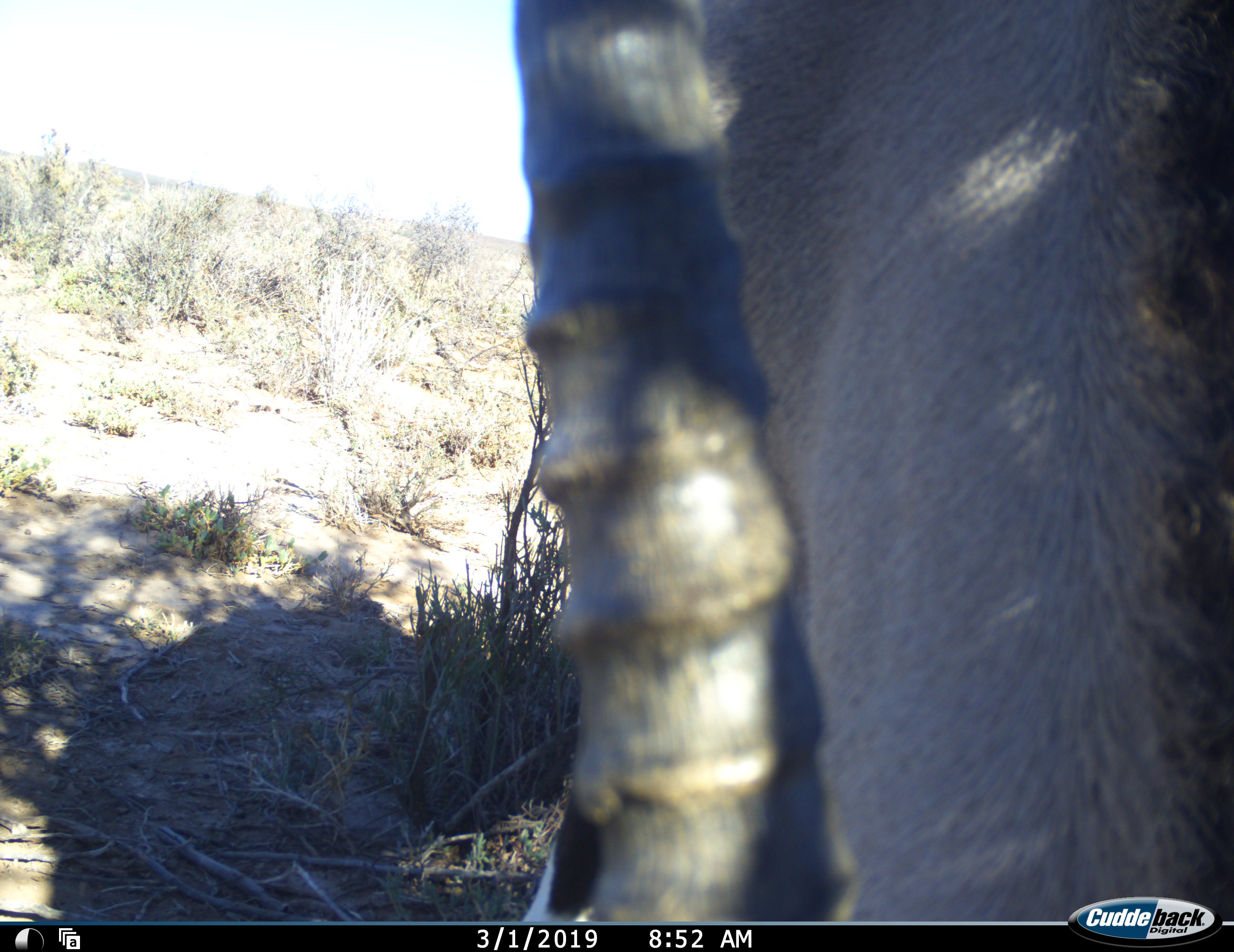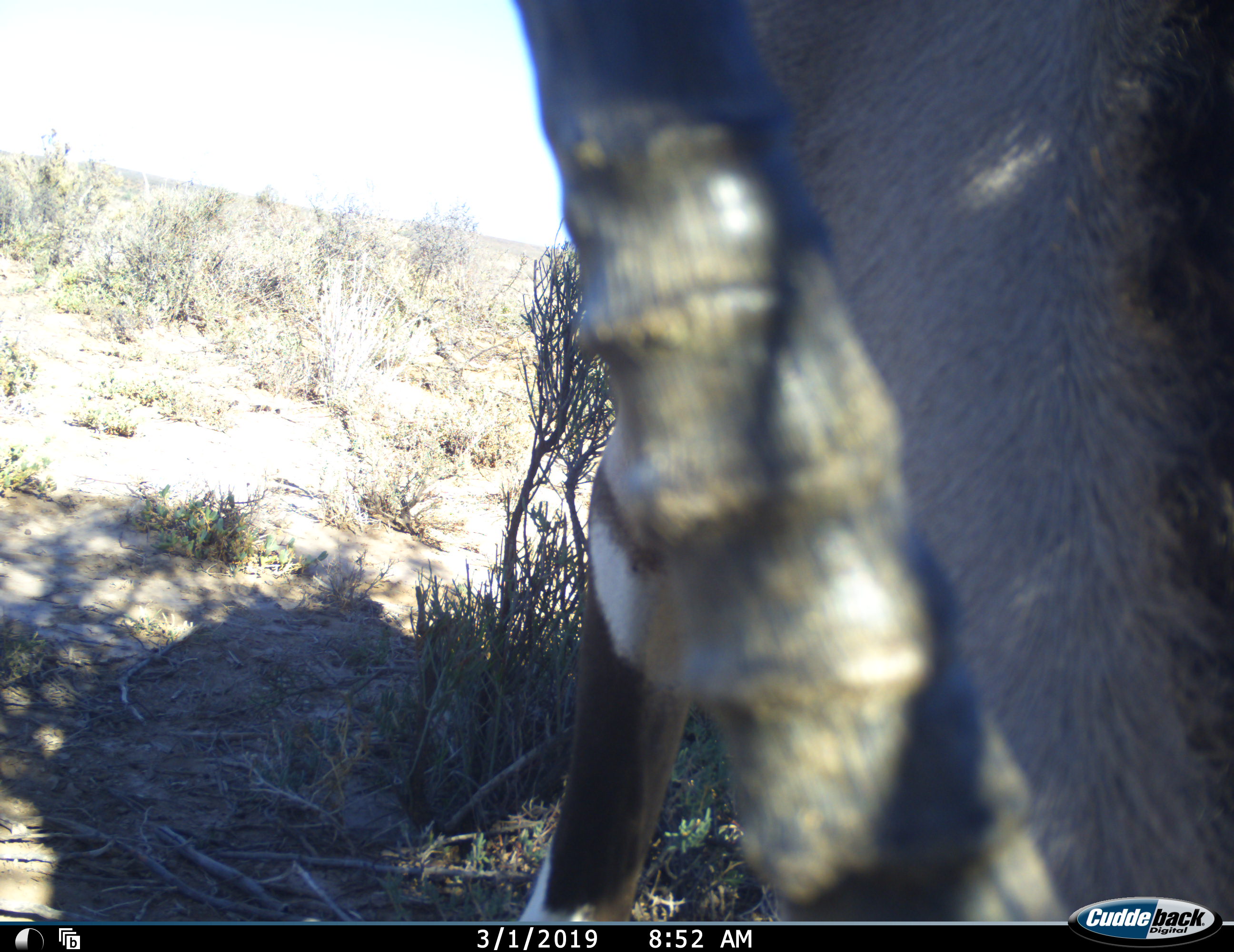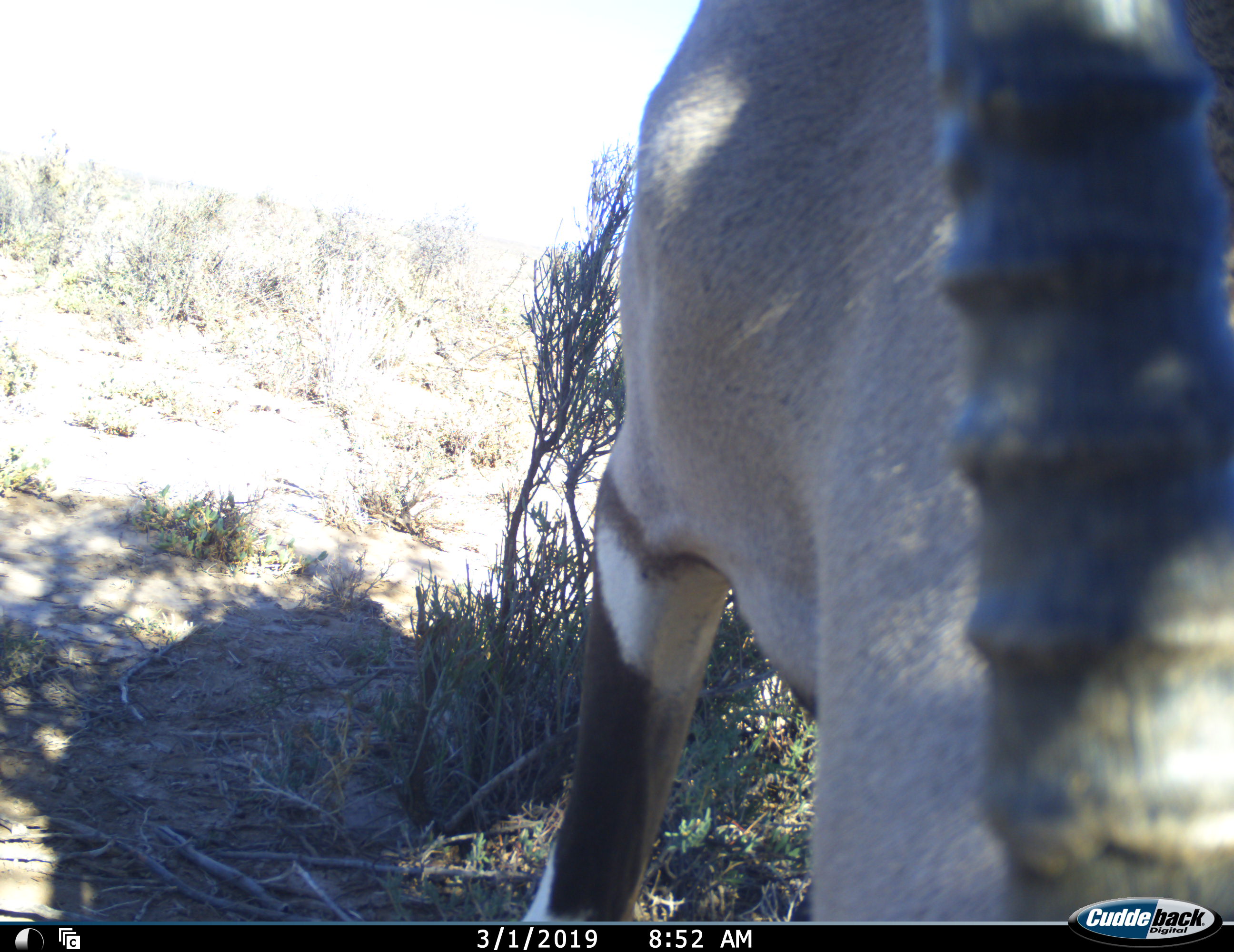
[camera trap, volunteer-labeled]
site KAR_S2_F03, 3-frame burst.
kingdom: Animalia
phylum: Chordata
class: Mammalia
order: Artiodactyla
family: Bovidae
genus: Oryx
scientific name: Oryx gazella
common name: gemsbok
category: oryx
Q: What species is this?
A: Oryx (gemsbok) (Oryx gazella).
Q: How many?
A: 1.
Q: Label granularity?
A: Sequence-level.